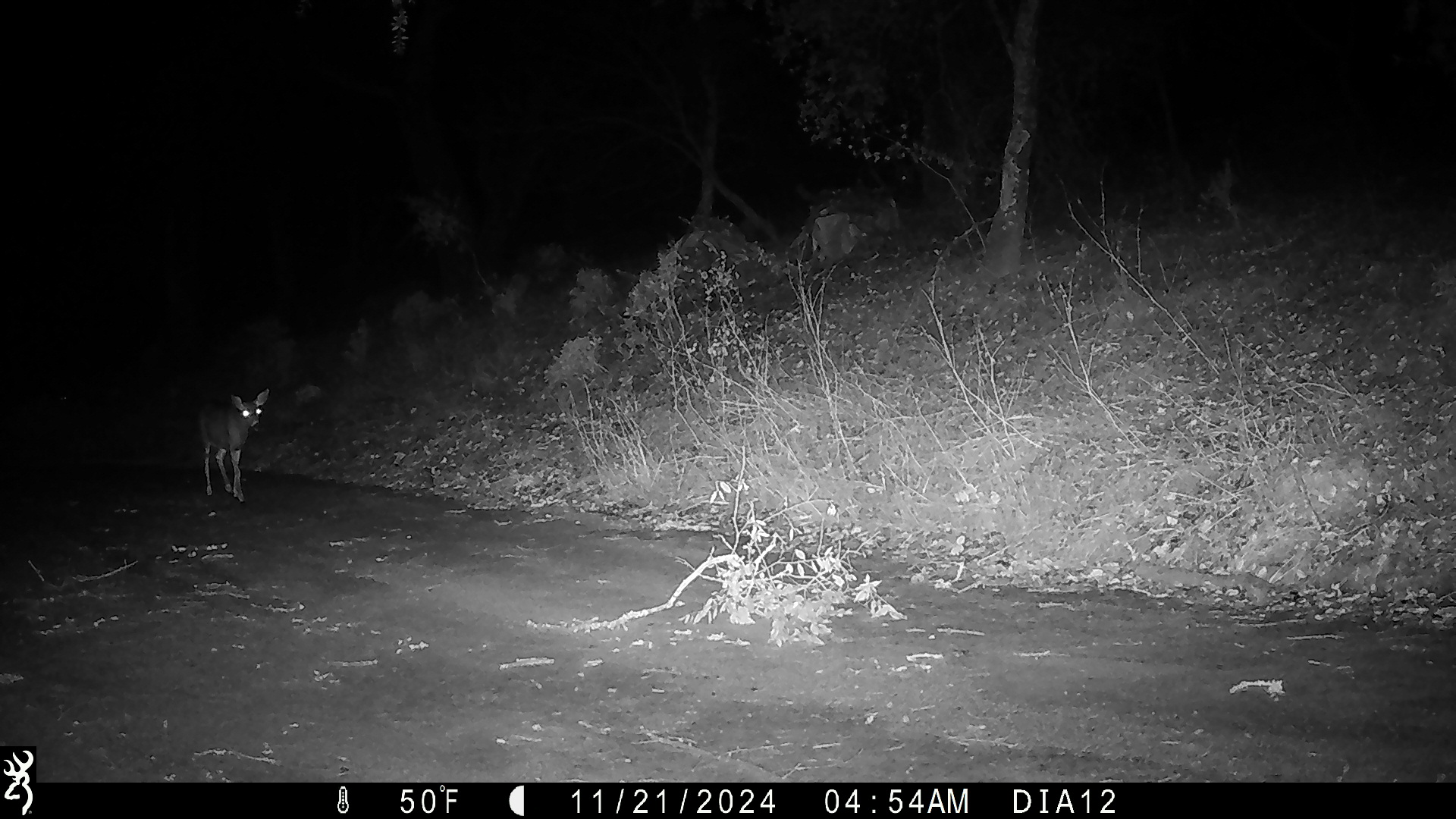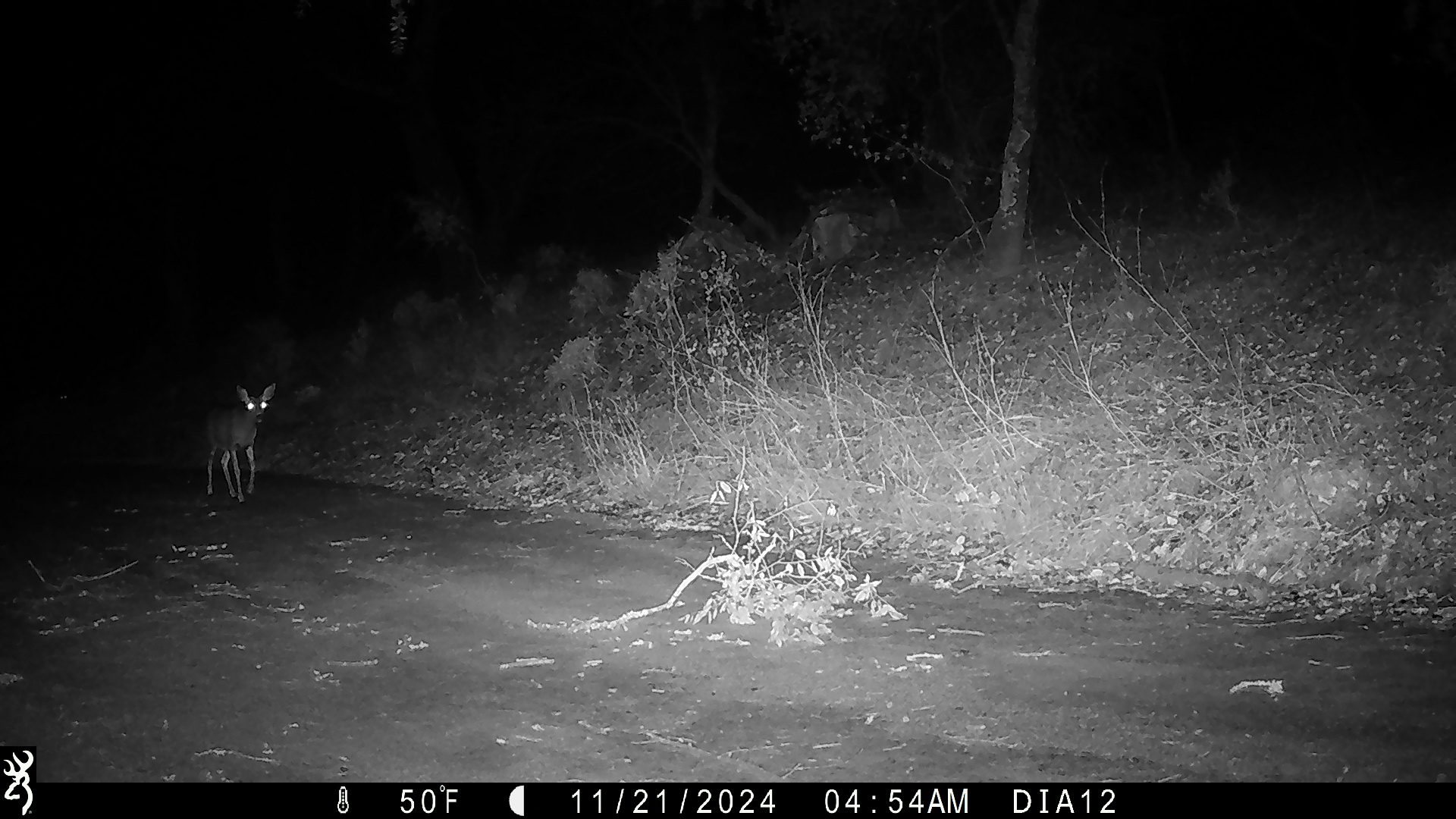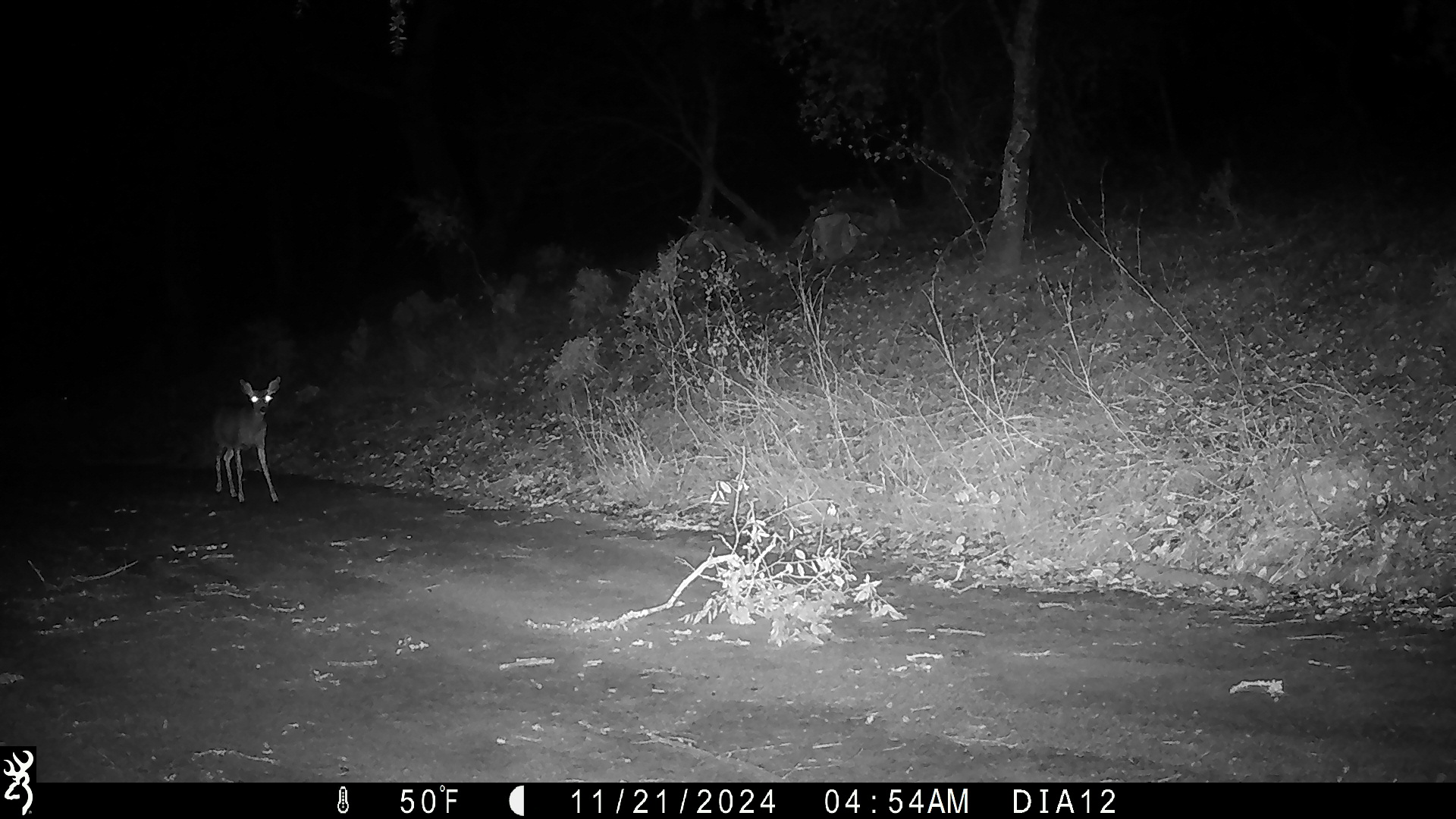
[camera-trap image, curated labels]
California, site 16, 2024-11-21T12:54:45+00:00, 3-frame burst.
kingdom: Animalia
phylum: Chordata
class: Mammalia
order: Artiodactyla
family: Cervidae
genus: Odocoileus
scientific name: Odocoileus hemionus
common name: mule deer